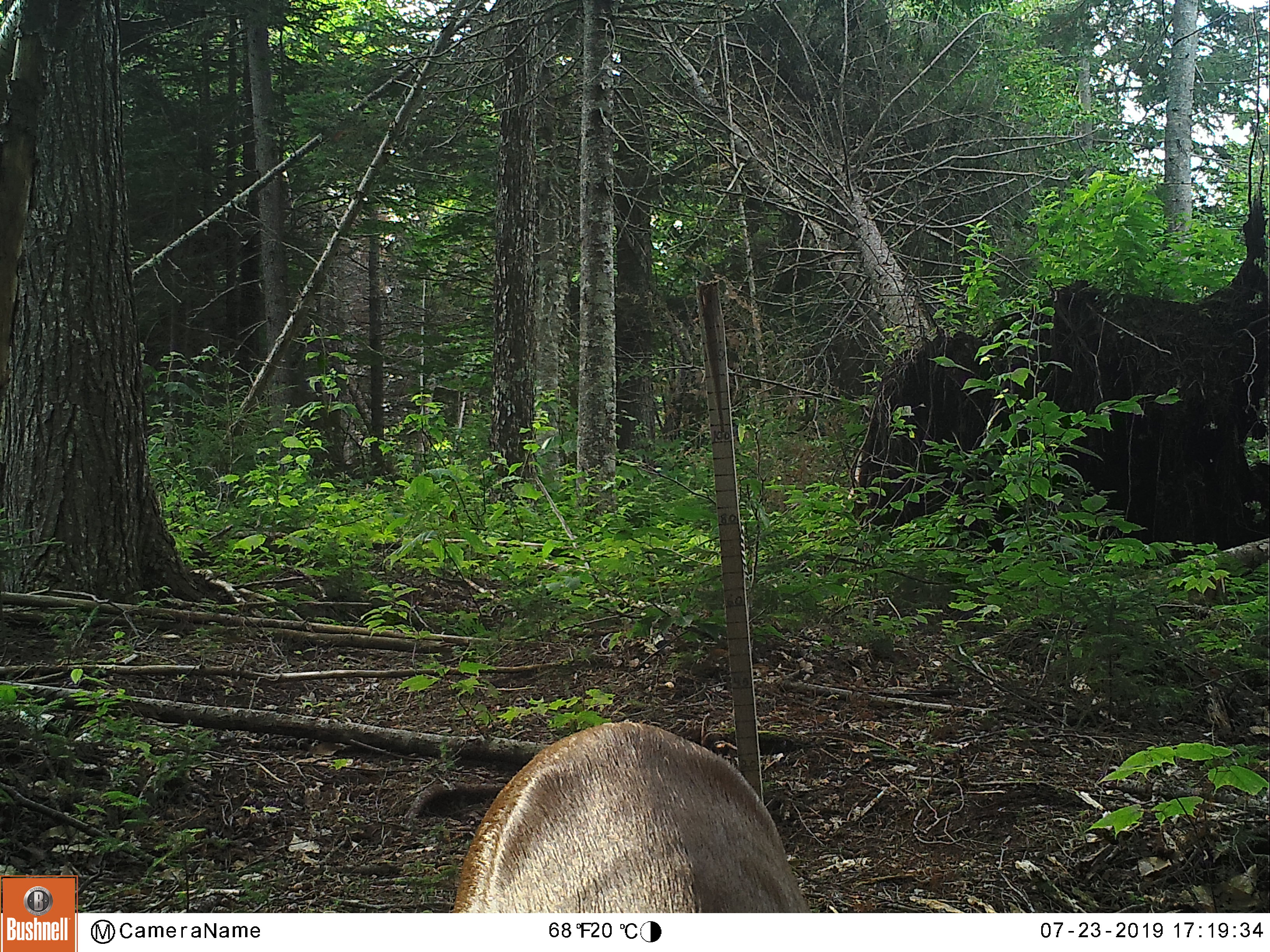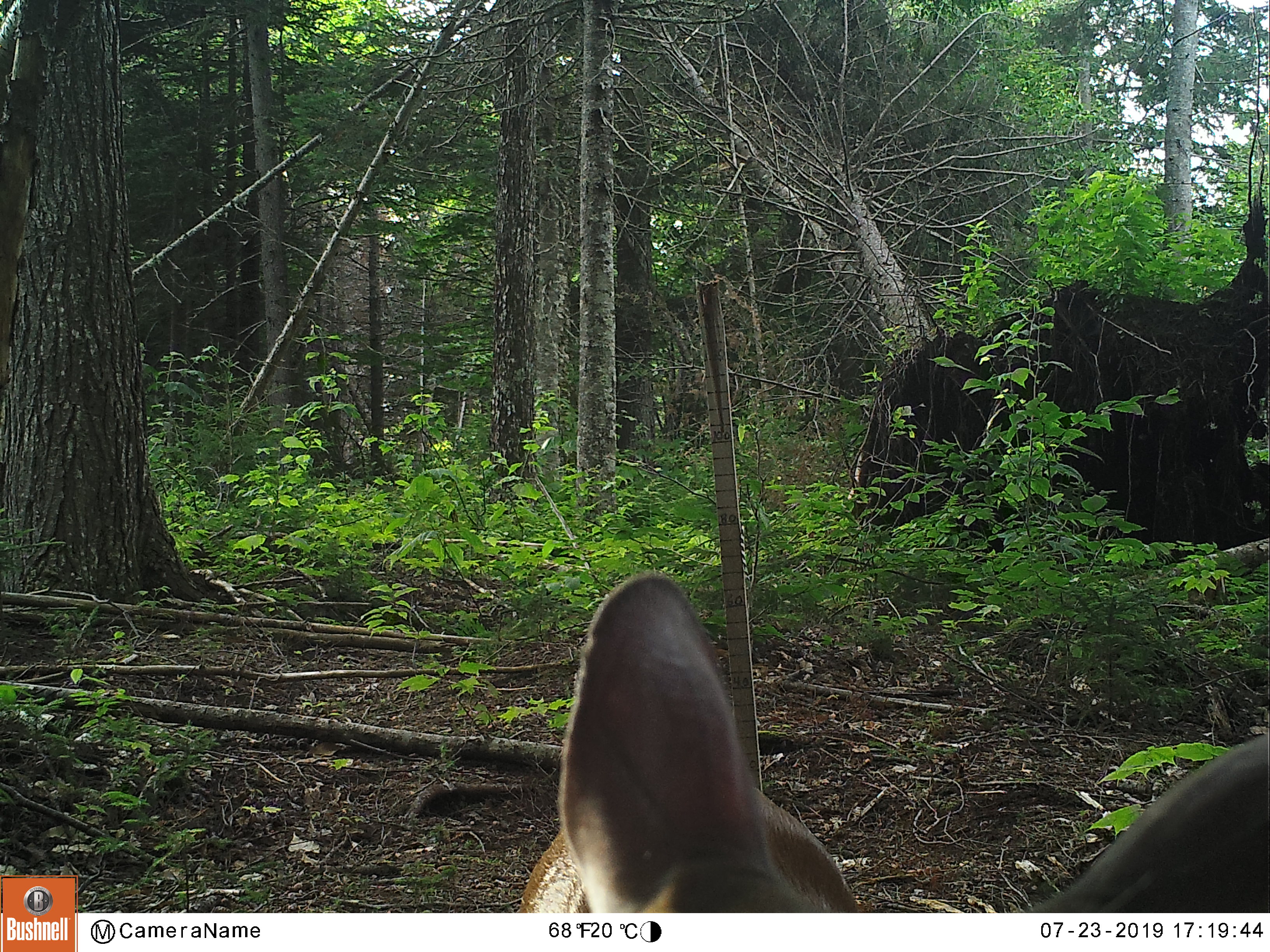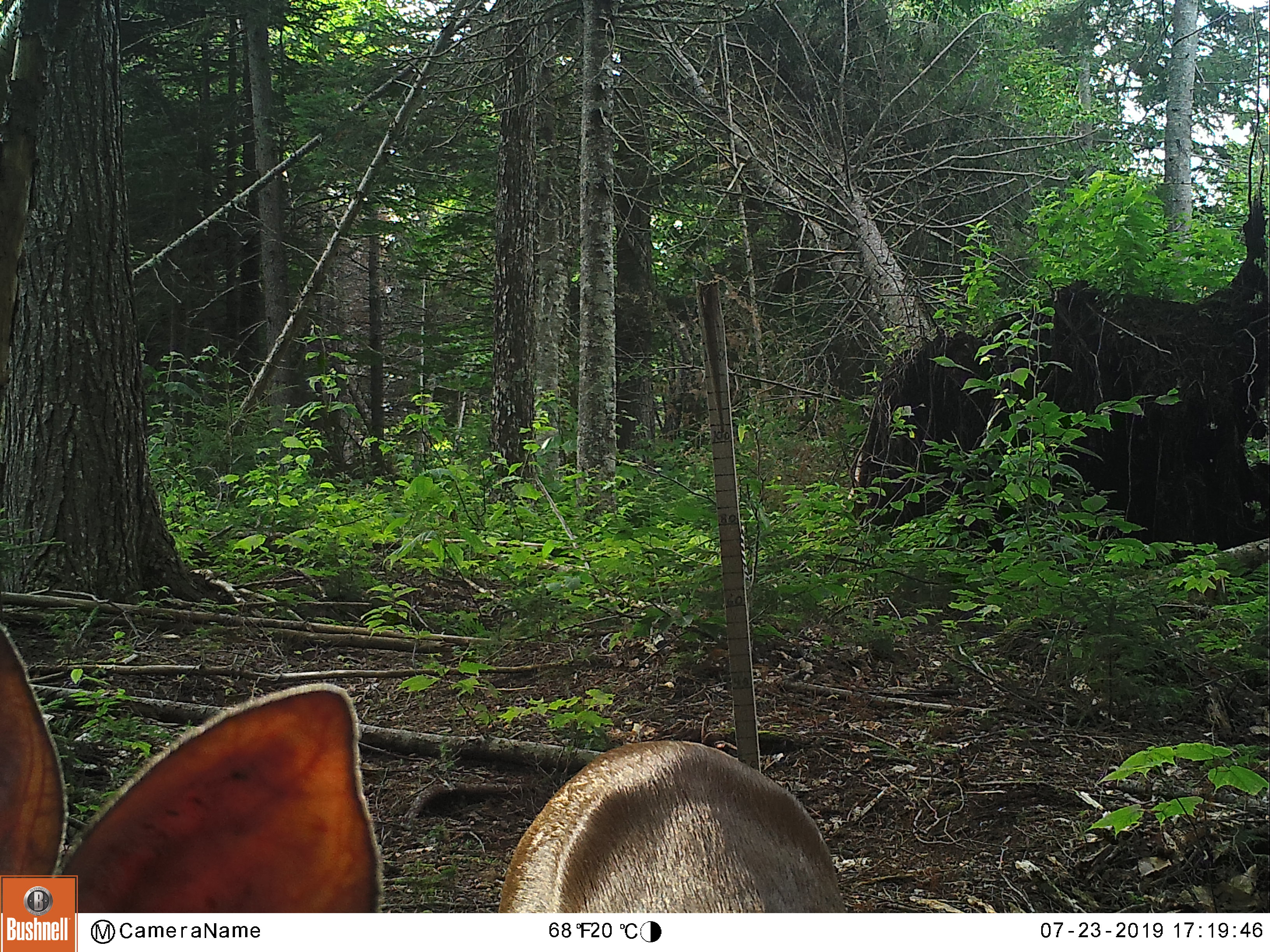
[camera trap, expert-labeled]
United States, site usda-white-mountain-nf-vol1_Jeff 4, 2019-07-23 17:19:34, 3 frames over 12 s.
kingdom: Animalia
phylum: Chordata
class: Mammalia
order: Artiodactyla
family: Cervidae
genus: Odocoileus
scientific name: Odocoileus virginianus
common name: white-tailed deer